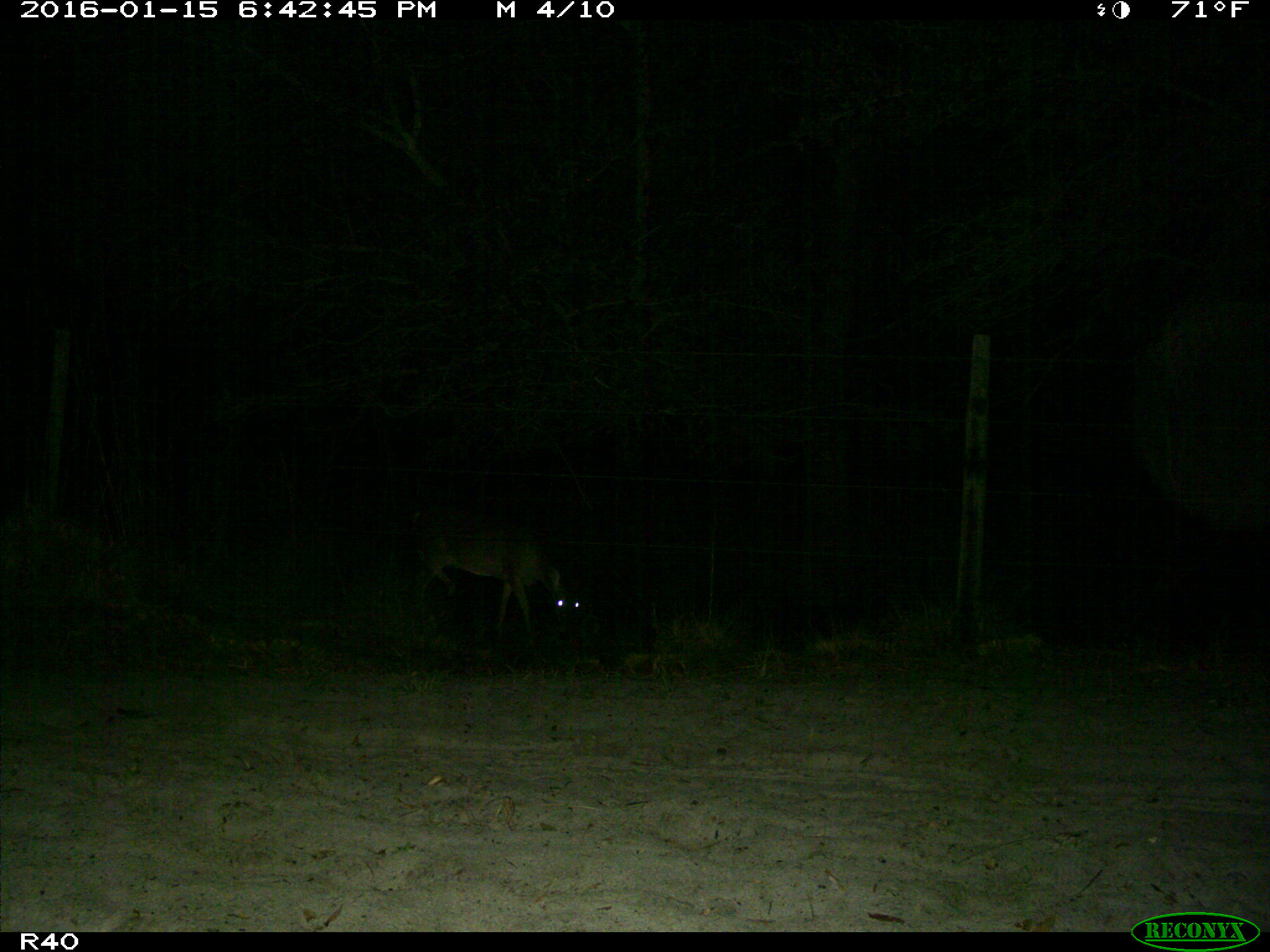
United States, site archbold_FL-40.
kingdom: Animalia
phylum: Chordata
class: Mammalia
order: Artiodactyla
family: Cervidae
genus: Odocoileus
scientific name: Odocoileus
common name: deer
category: unidentified deer